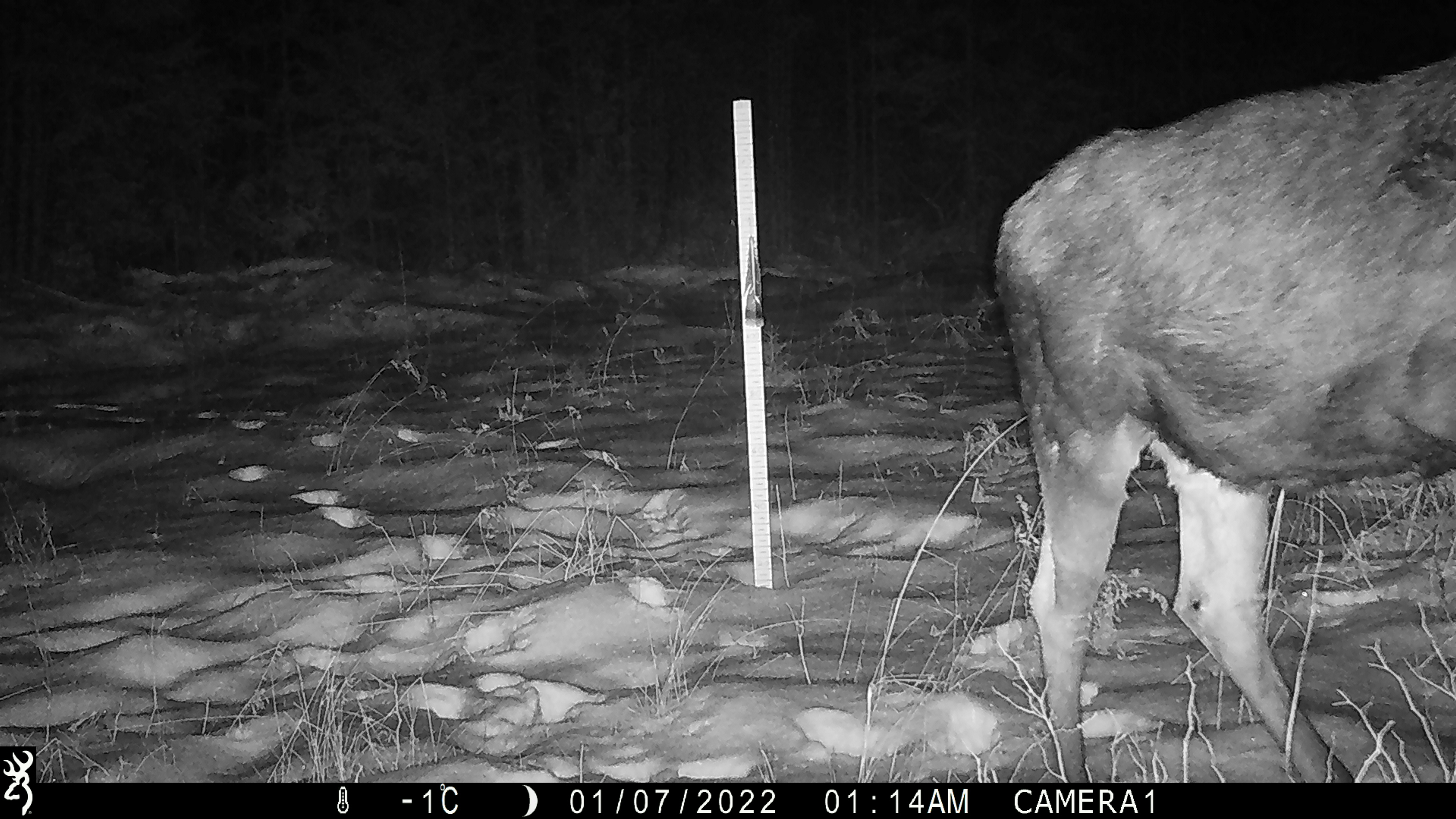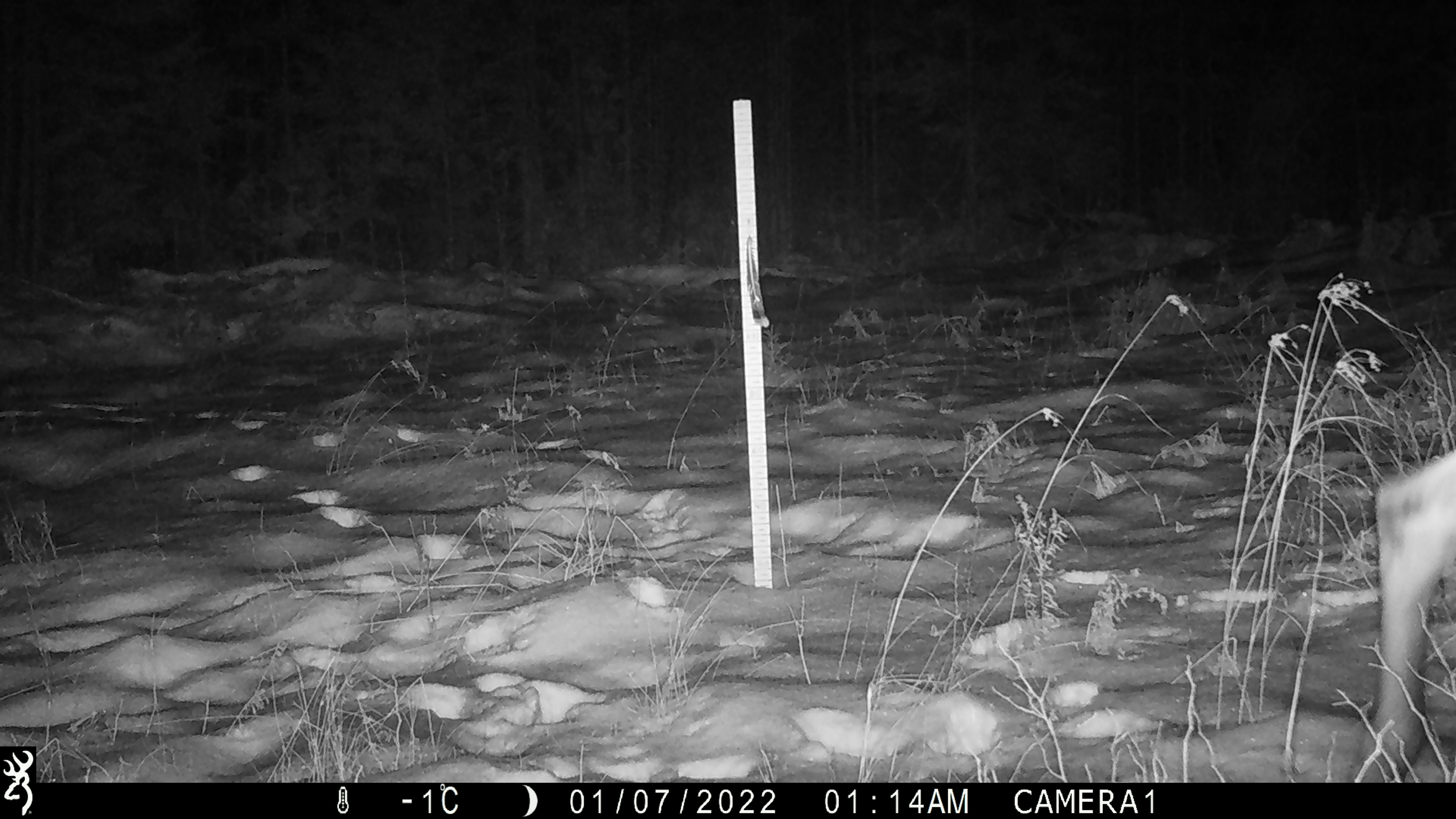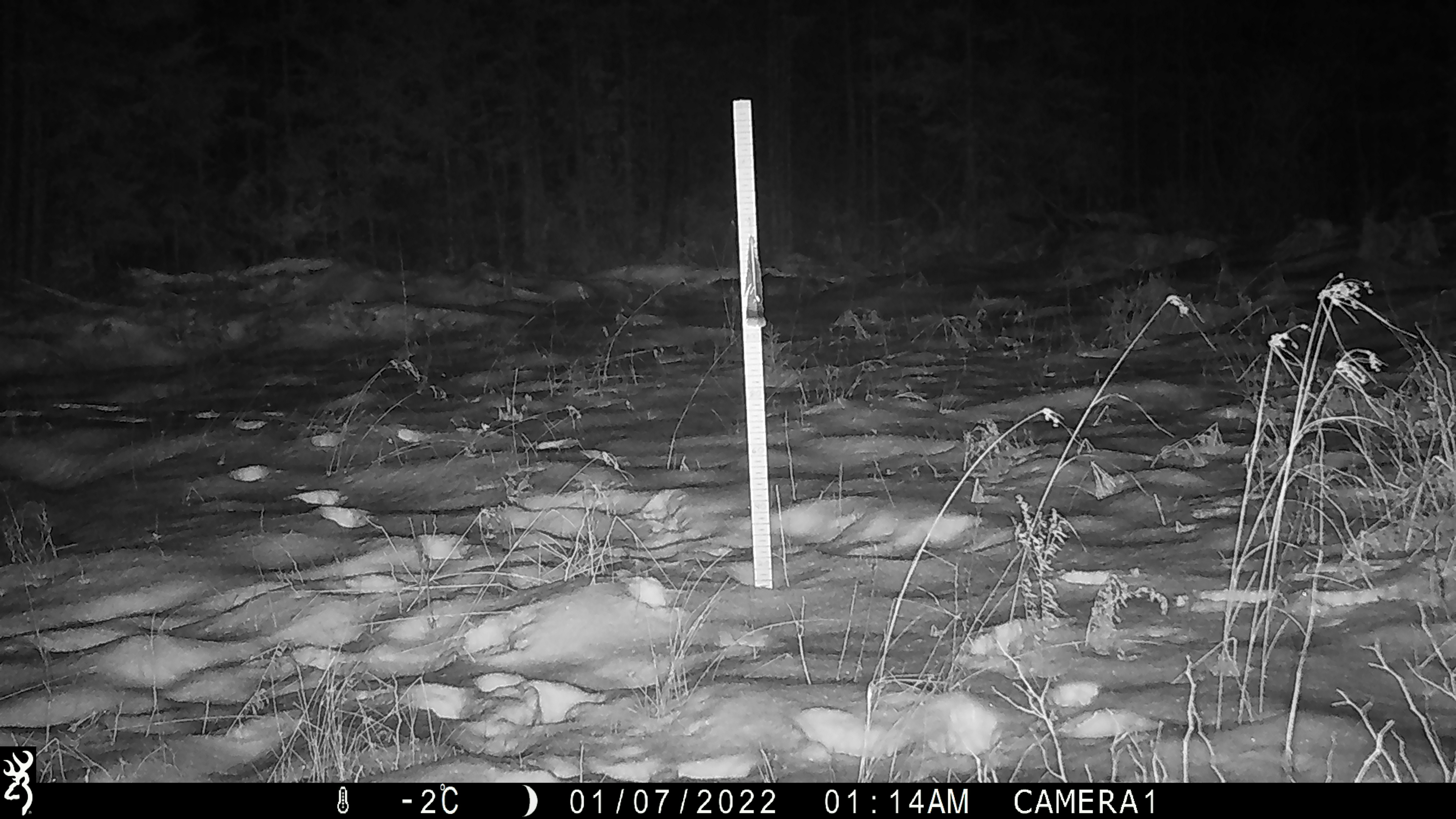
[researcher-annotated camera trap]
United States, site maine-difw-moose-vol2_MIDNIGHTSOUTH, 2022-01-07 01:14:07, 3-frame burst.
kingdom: Animalia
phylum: Chordata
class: Mammalia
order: Artiodactyla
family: Cervidae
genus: Alces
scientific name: Alces alces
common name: moose